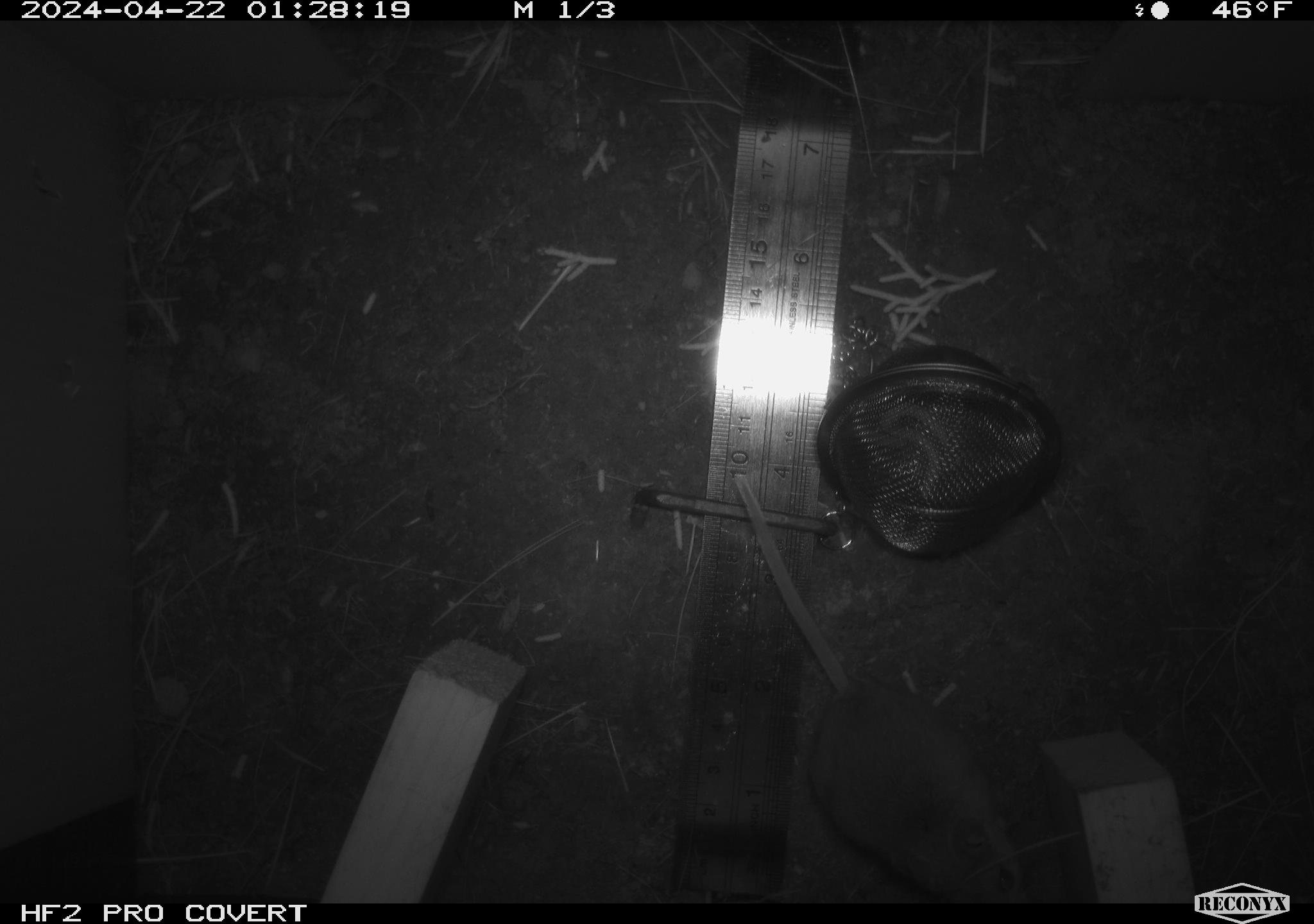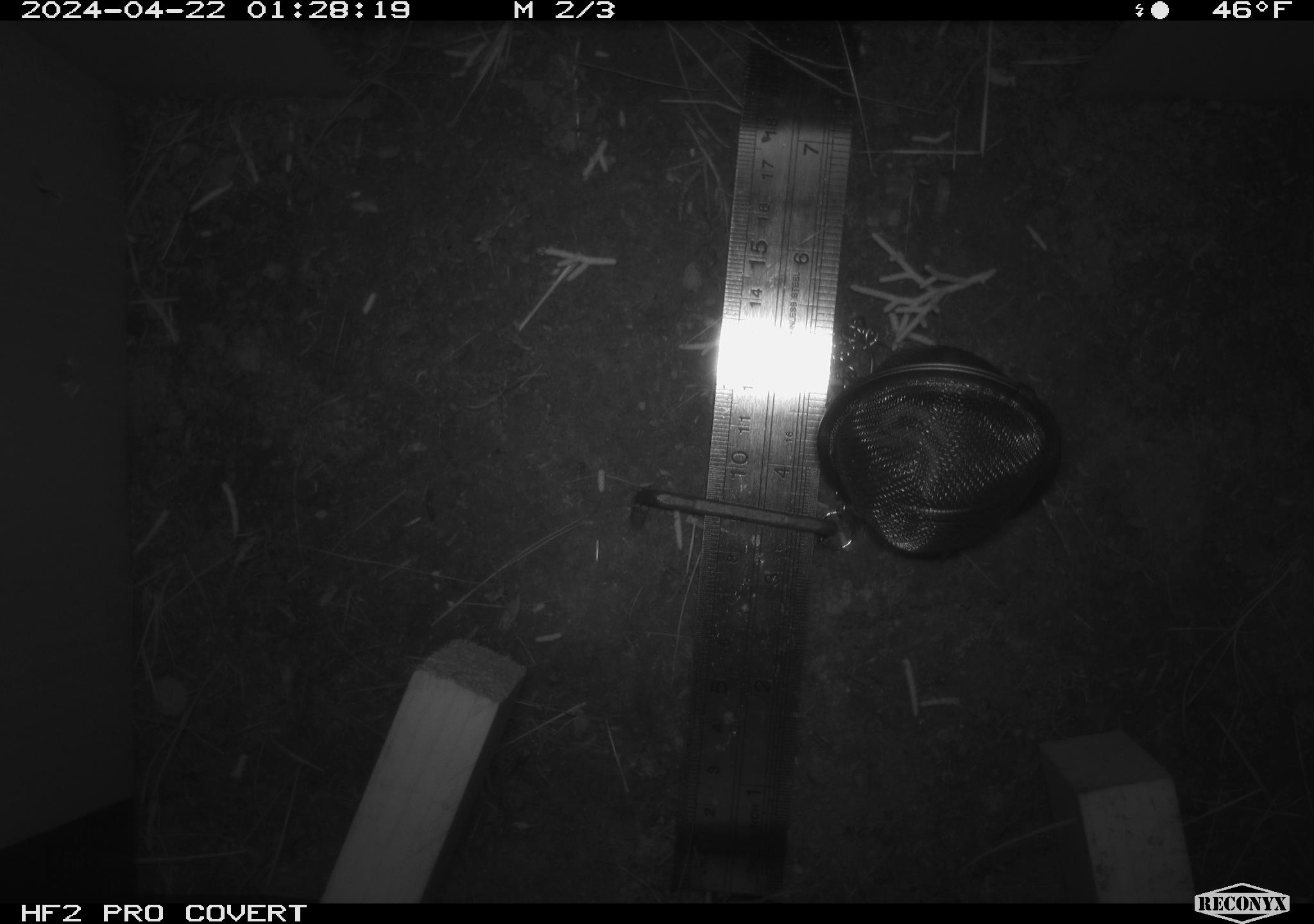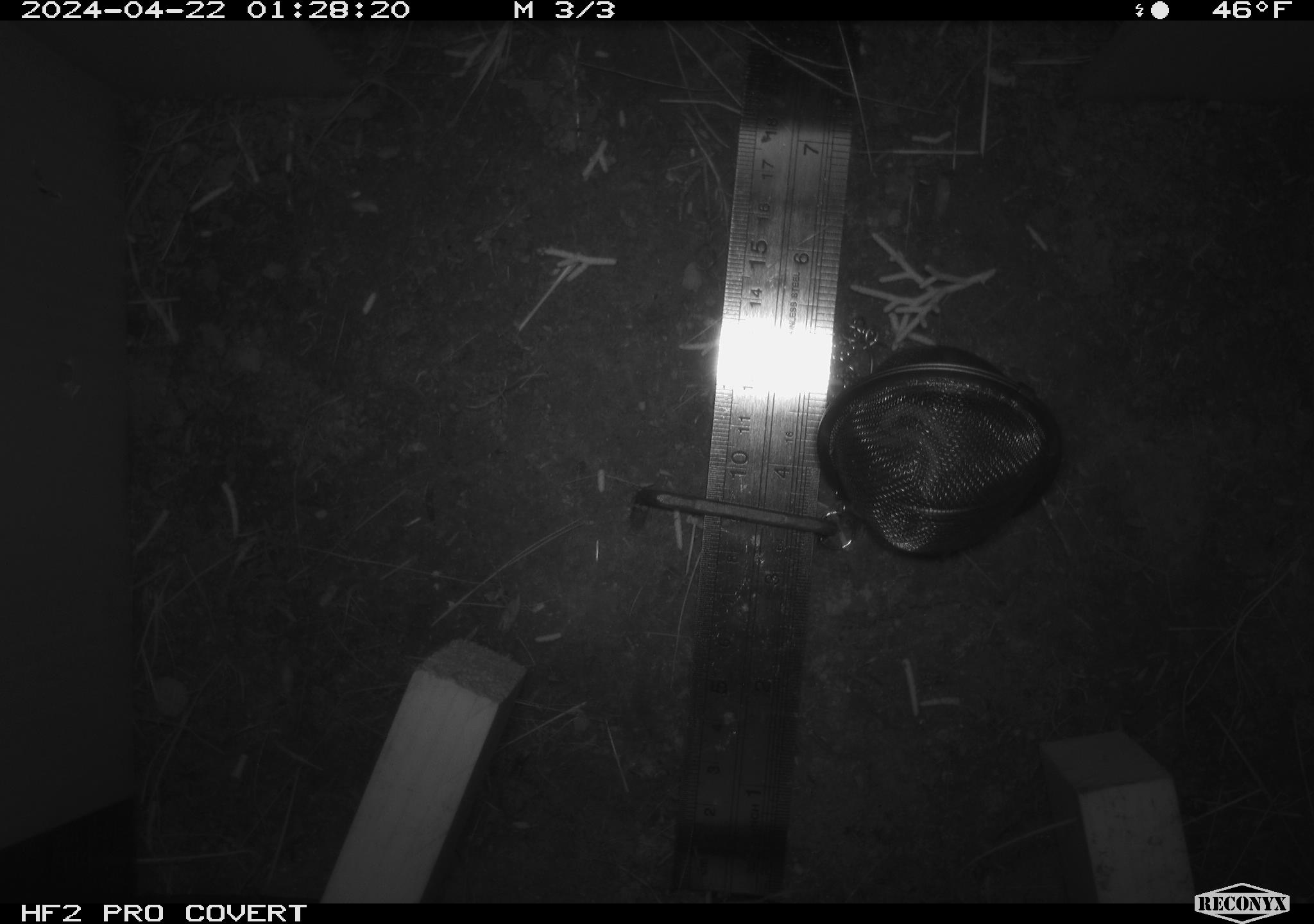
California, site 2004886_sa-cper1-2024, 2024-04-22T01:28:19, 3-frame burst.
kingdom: Animalia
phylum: Chordata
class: Mammalia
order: Rodentia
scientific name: Rodentia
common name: rodent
Rodent (Rodentia).